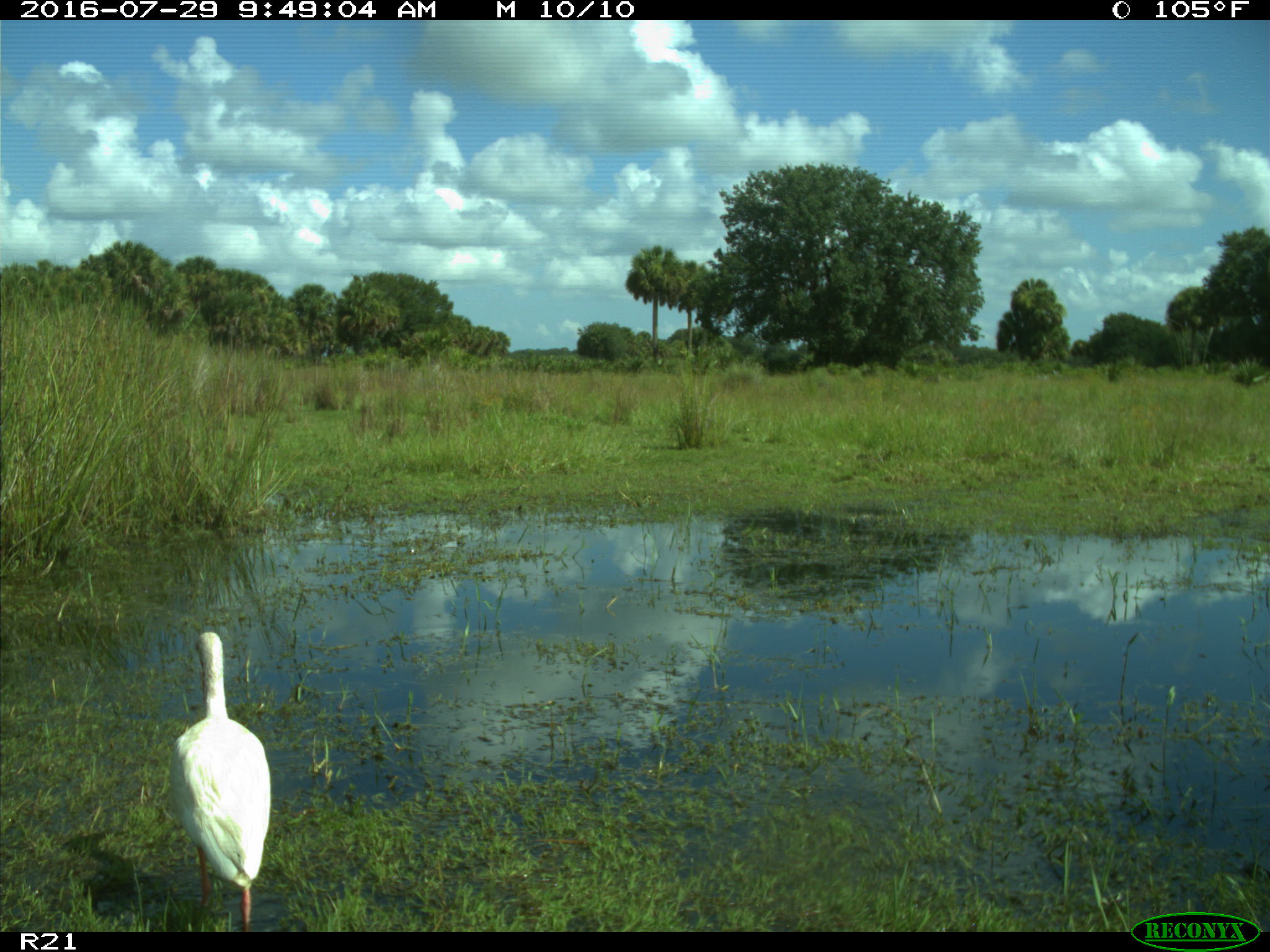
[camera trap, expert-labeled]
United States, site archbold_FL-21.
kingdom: Animalia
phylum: Chordata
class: Aves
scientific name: Aves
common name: birds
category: unidentified bird